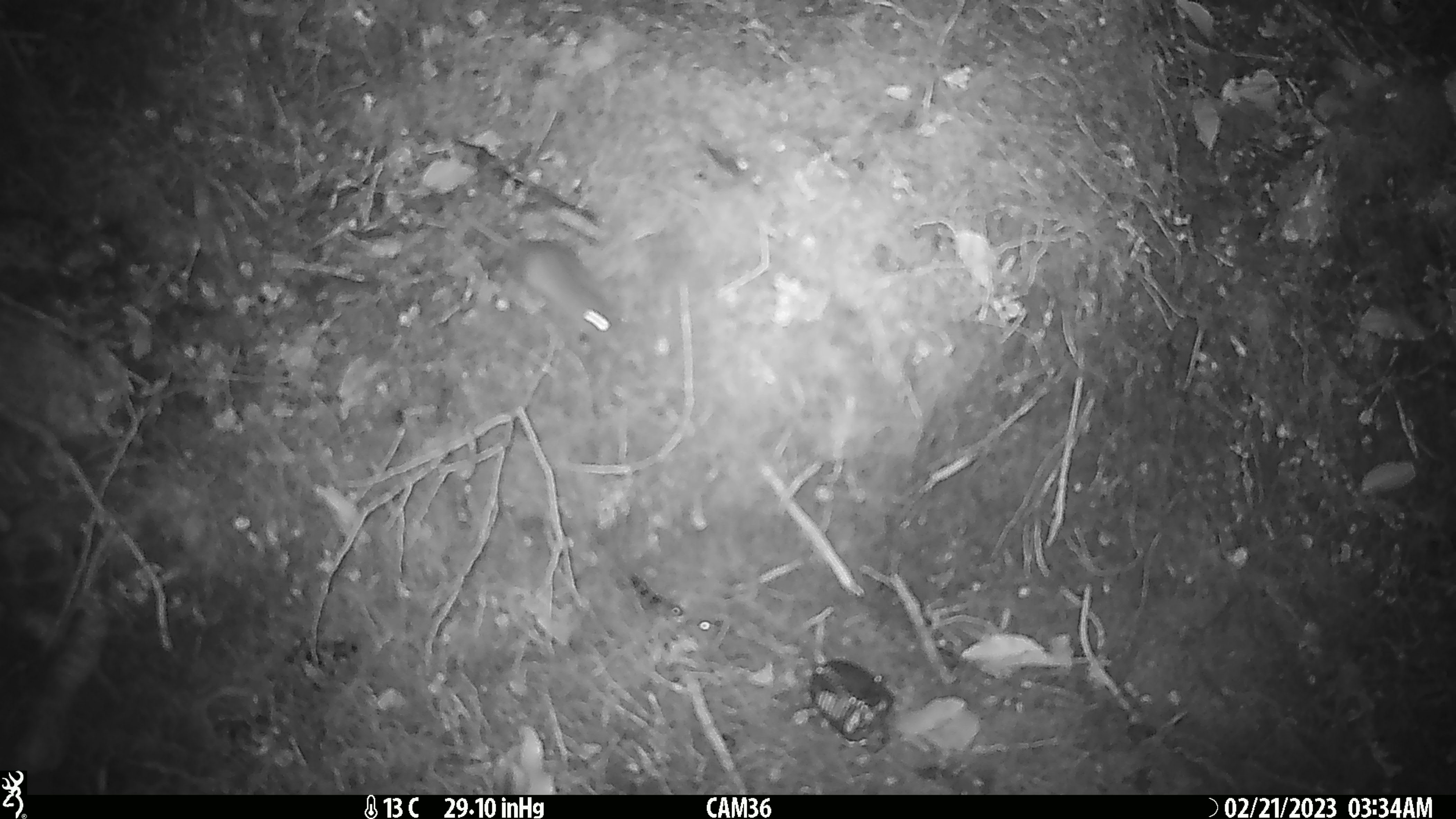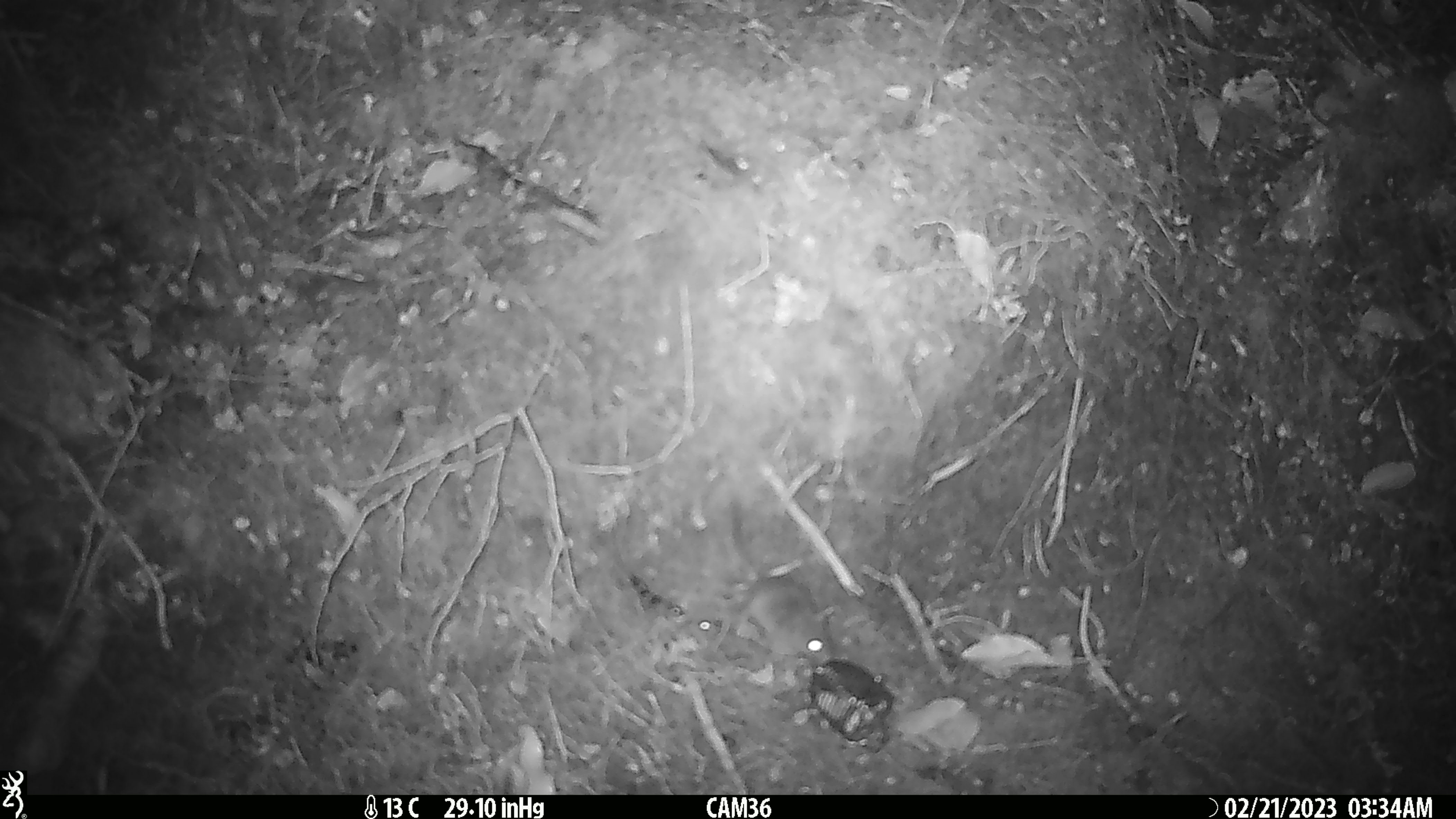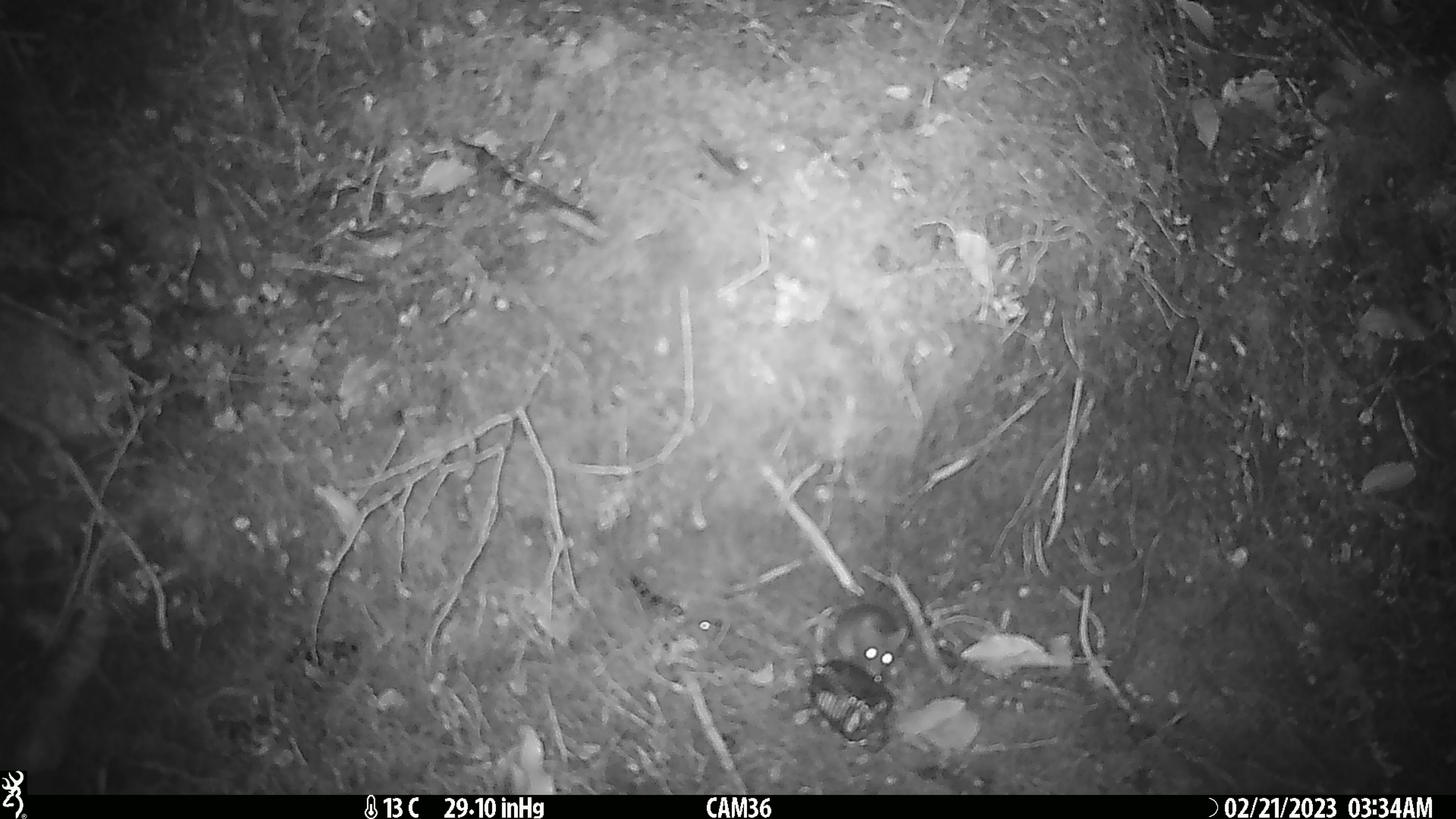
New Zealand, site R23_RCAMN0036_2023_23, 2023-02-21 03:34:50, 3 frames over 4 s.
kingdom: Animalia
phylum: Chordata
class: Mammalia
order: Rodentia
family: Muridae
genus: Mus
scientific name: Mus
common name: mouse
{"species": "mouse (Mus)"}